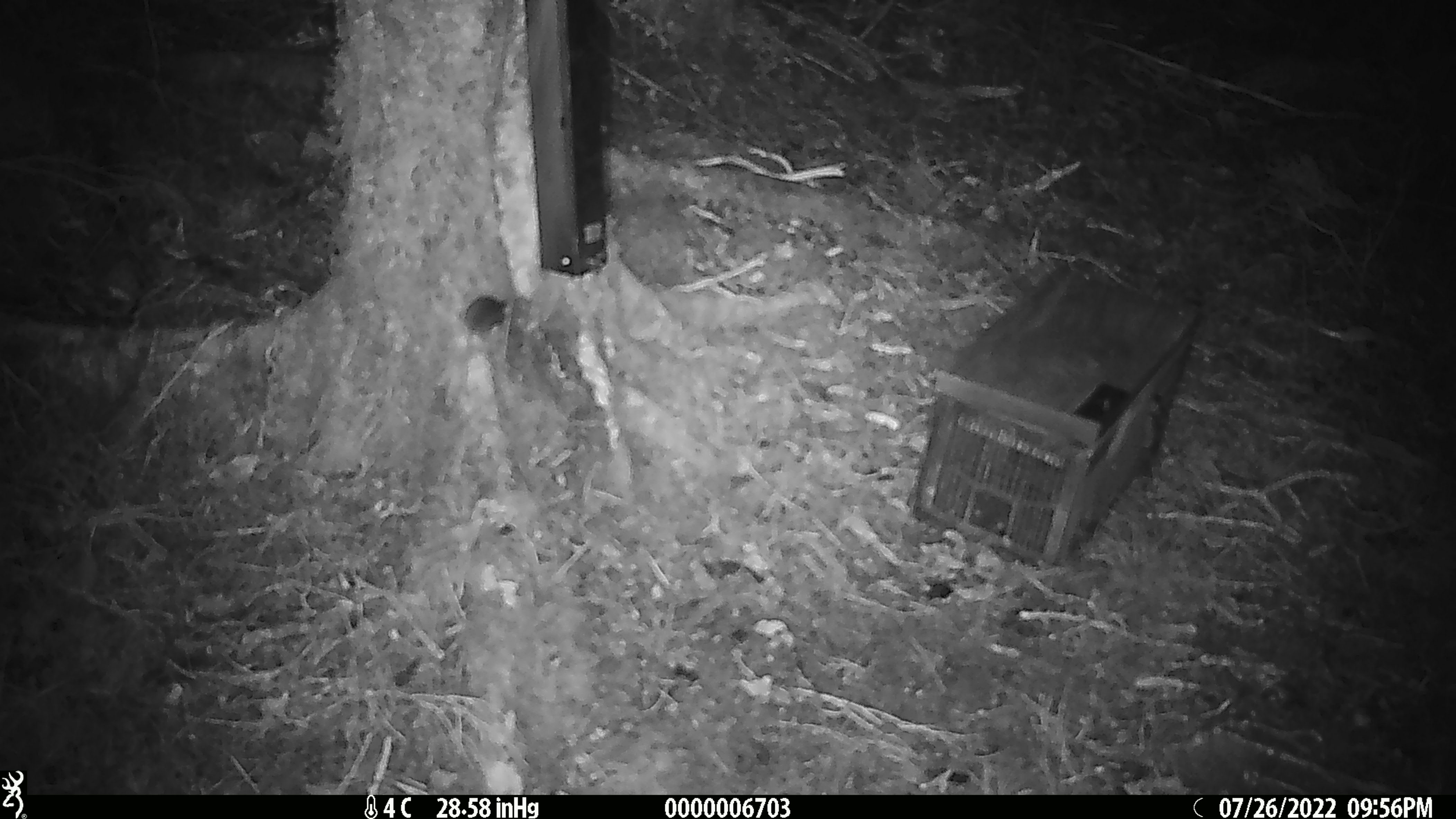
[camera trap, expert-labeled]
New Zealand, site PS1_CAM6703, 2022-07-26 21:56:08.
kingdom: Animalia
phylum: Chordata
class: Mammalia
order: Rodentia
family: Muridae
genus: Mus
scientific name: Mus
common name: mouse